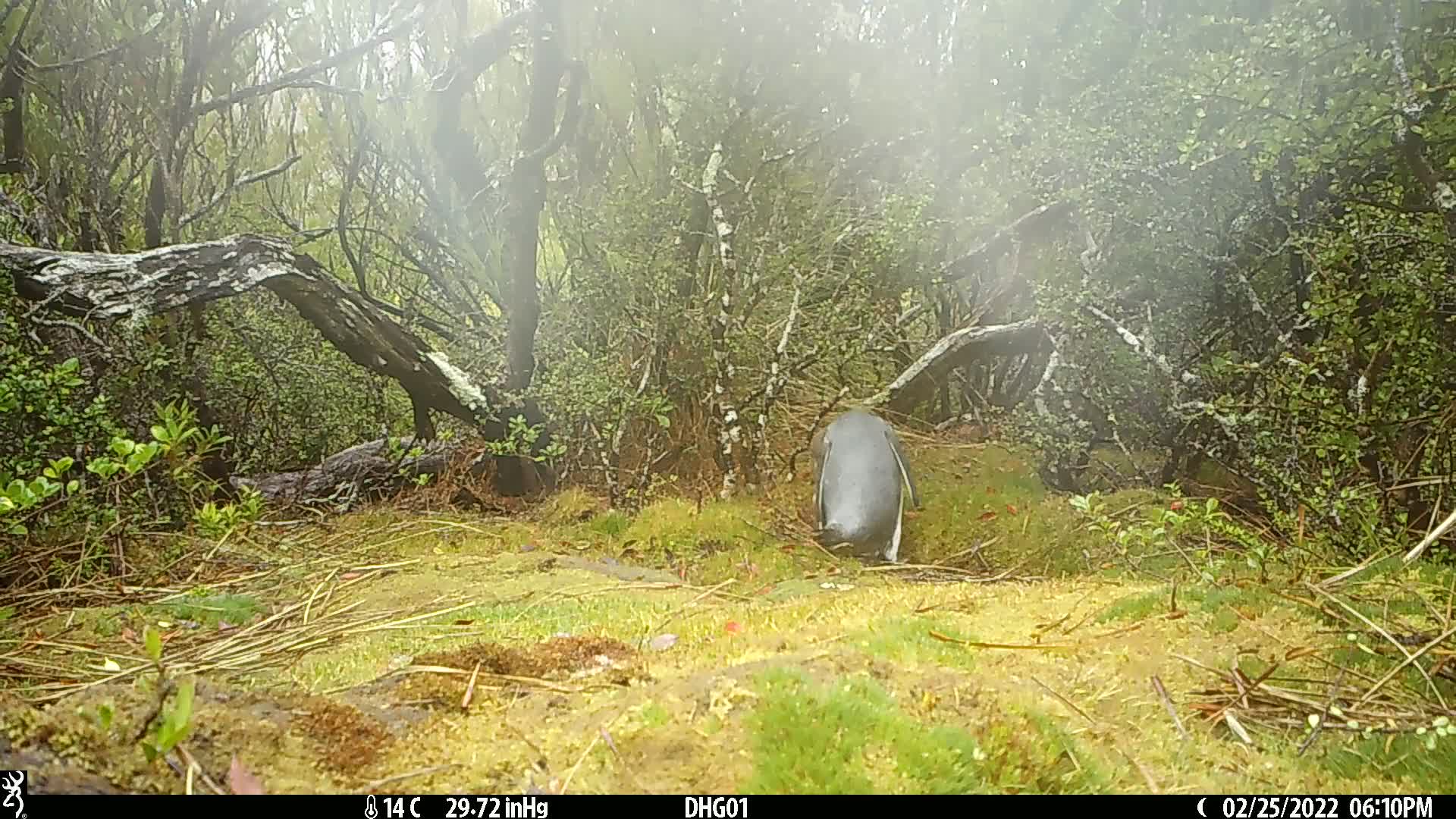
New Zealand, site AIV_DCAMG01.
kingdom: Animalia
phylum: Chordata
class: Aves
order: Sphenisciformes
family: Spheniscidae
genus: Megadyptes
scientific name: Megadyptes antipodes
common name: yellow-eyed penguin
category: yellow eyed penguin